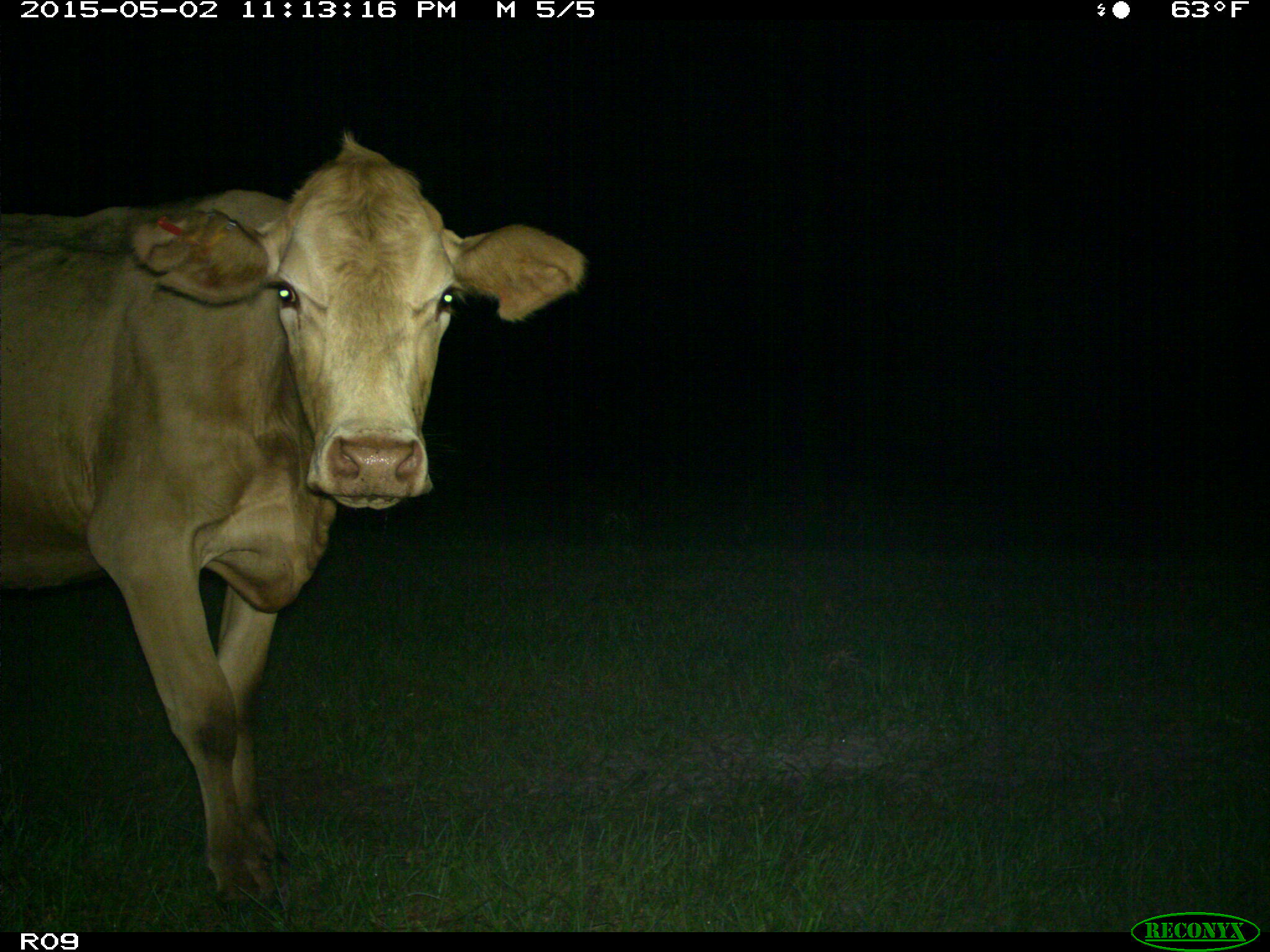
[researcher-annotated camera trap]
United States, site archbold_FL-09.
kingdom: Animalia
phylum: Chordata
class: Mammalia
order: Artiodactyla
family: Bovidae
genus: Bos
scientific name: Bos taurus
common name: domestic cow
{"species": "Bos taurus (domestic cow)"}